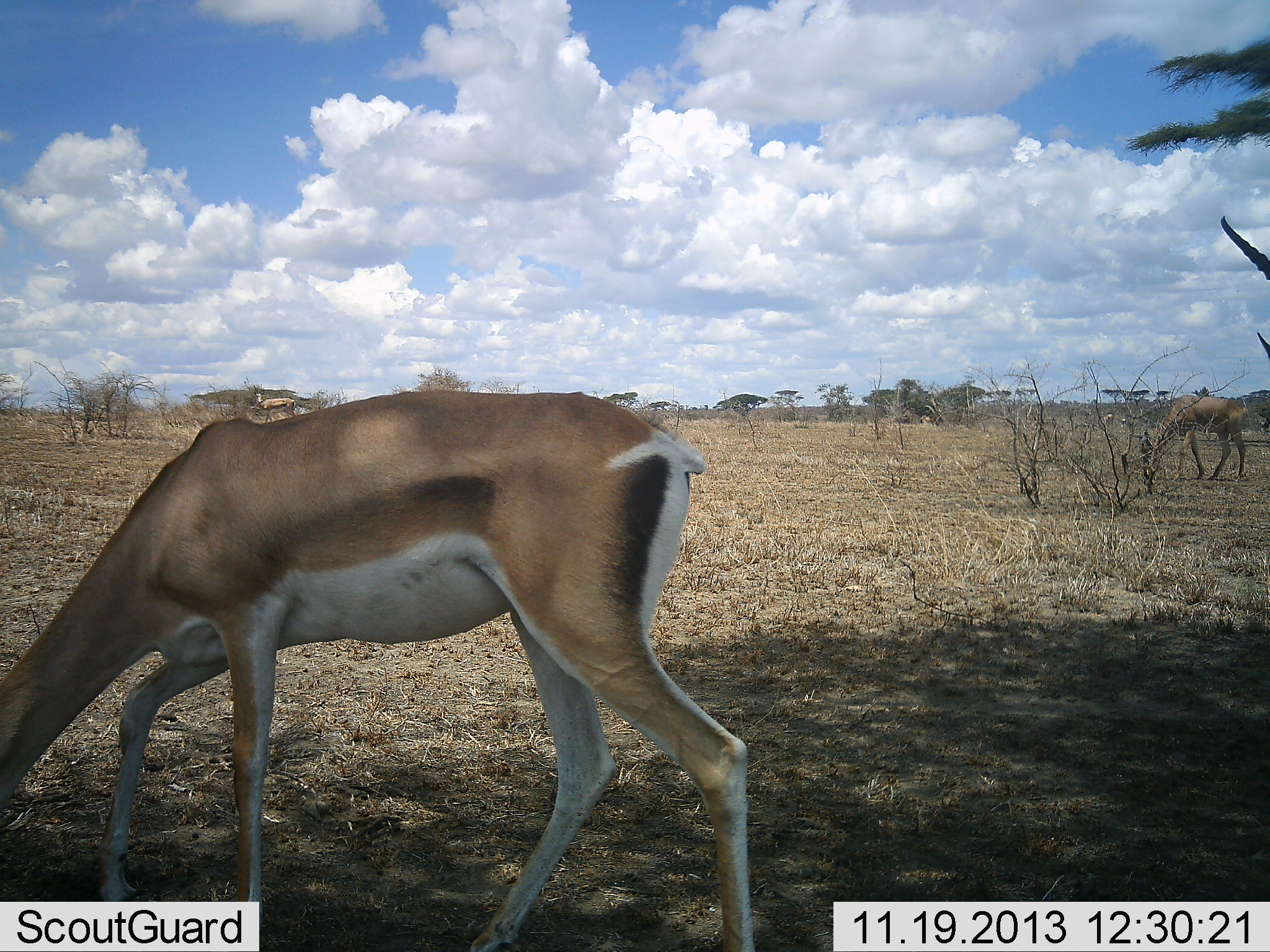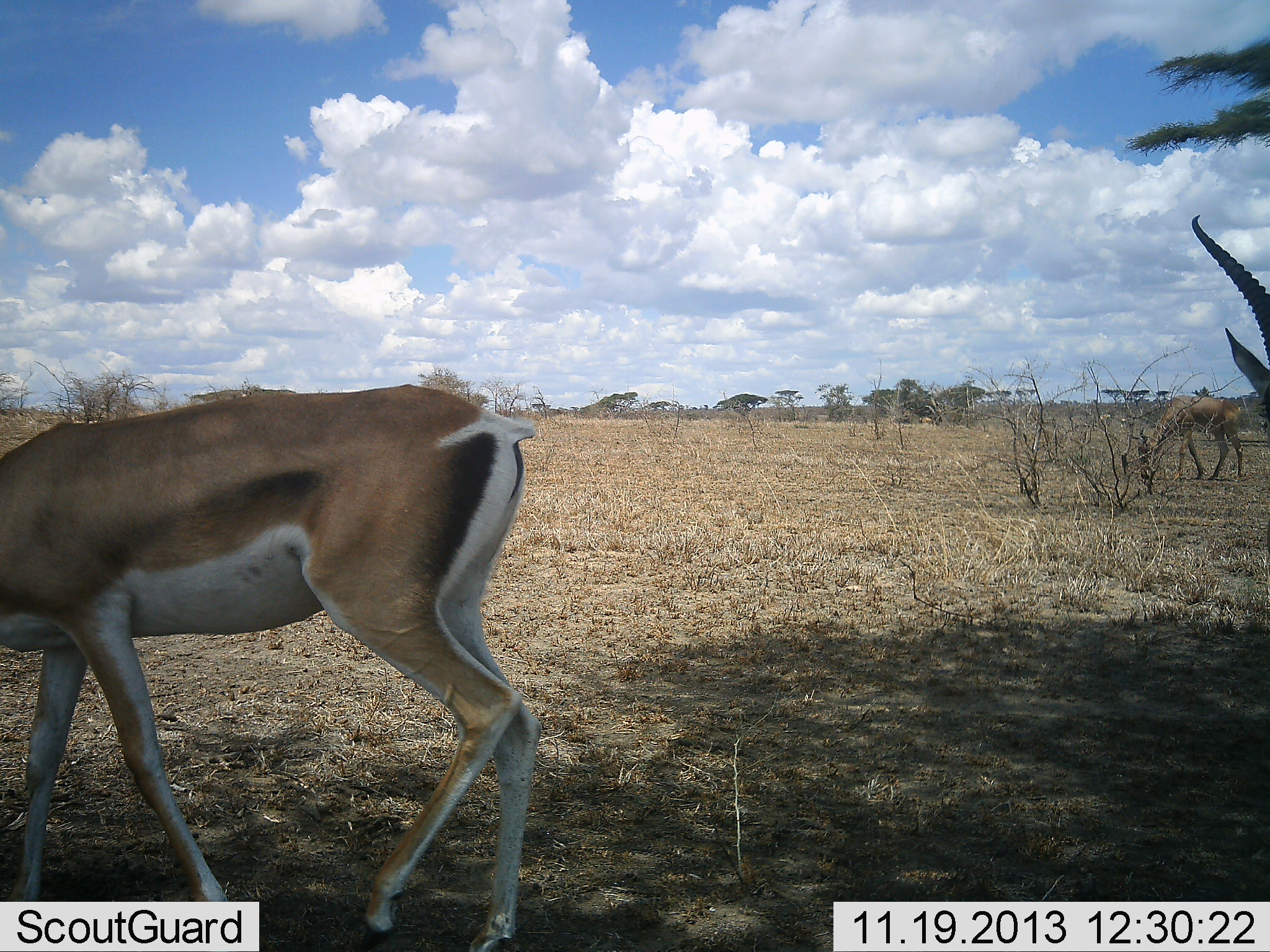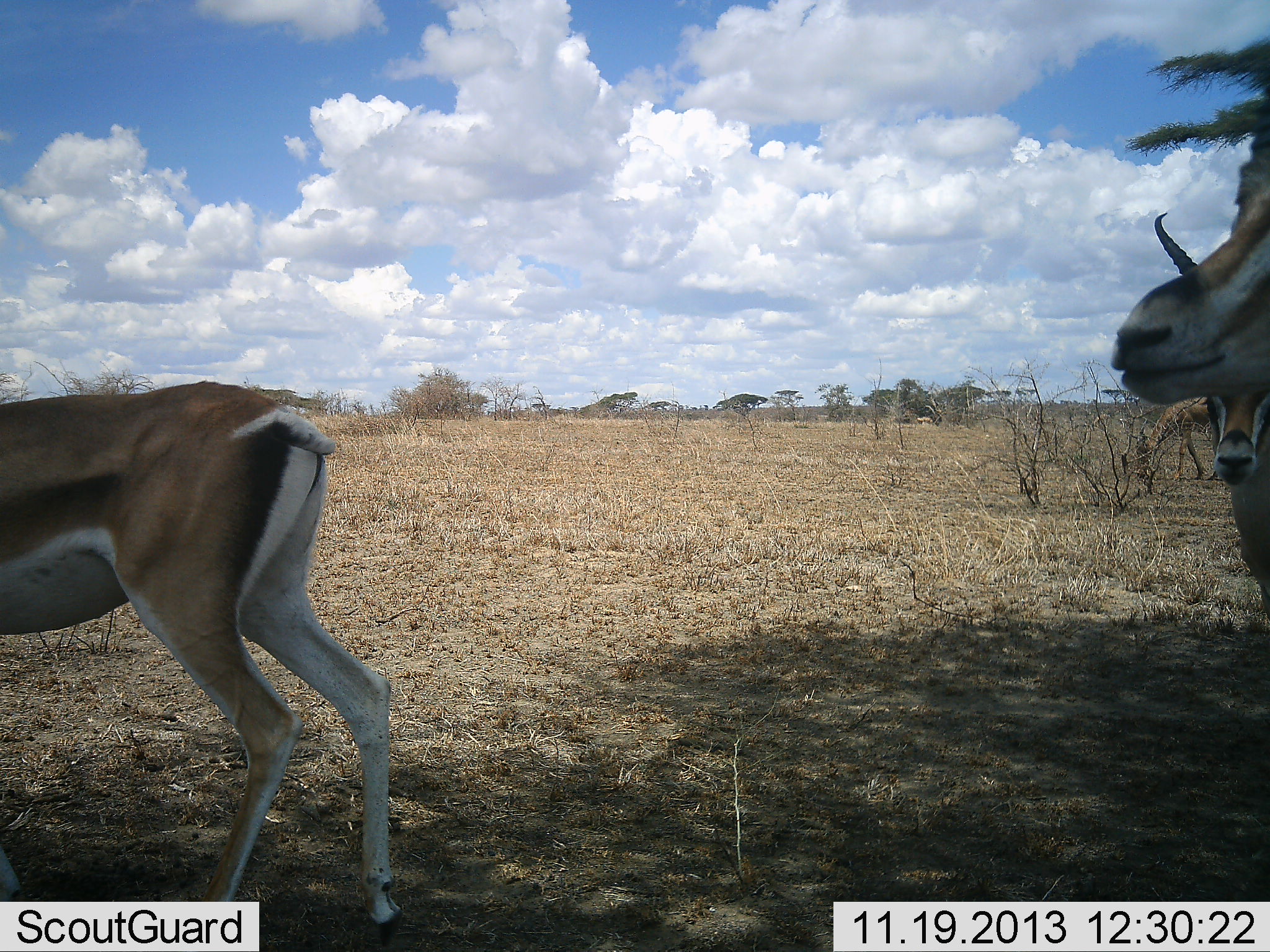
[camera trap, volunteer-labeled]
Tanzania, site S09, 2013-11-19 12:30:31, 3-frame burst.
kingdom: Animalia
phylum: Chordata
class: Mammalia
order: Artiodactyla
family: Bovidae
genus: Nanger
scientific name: Nanger granti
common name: grant's gazelle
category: gazellegrants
Gazellegrants (grant's gazelle) (Nanger granti), count 4. Behavior (volunteer vote fractions): standing 48%, resting 0%, moving 63%, interacting 0%. Young present (vote fraction): 4%. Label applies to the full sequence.